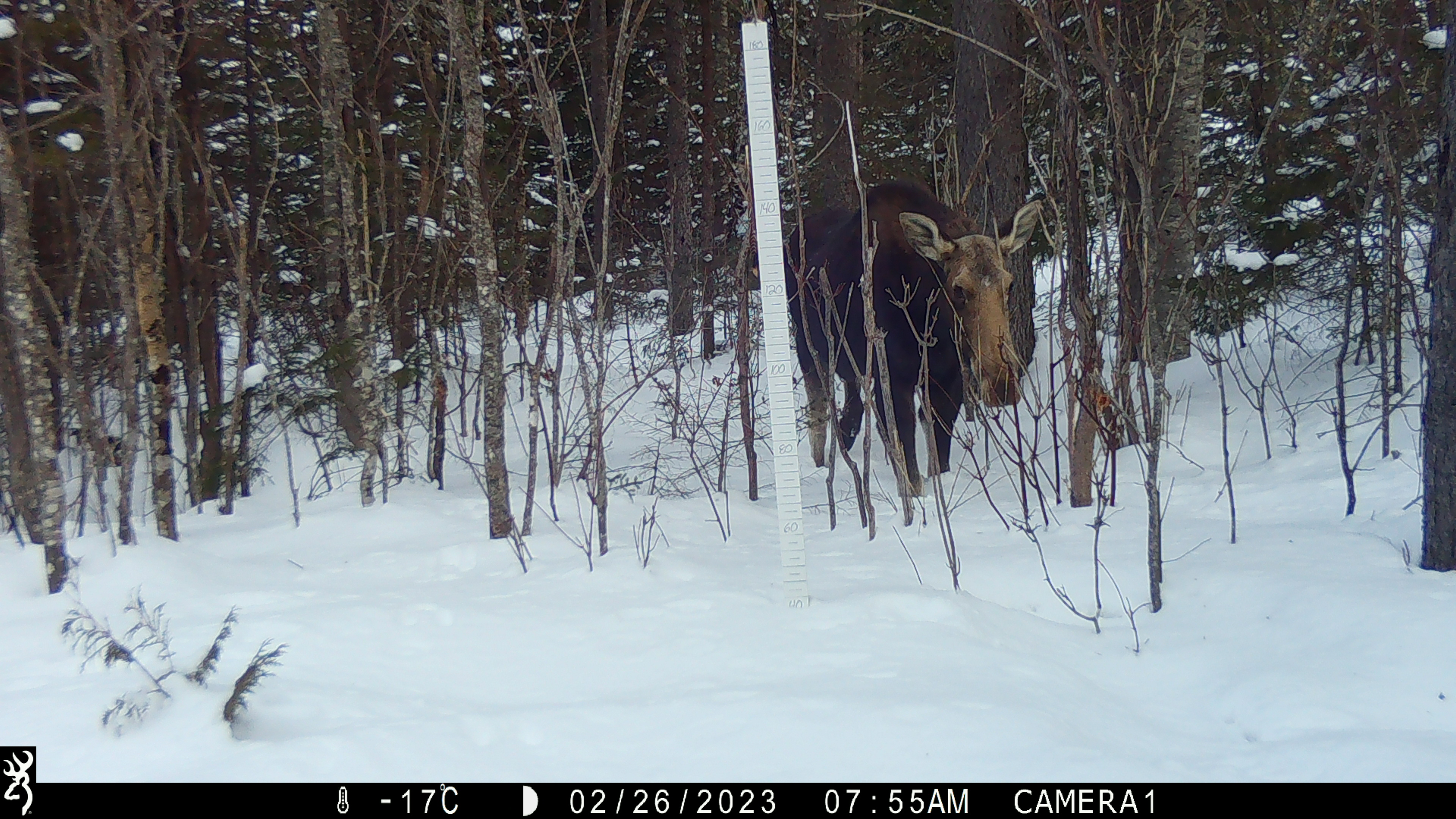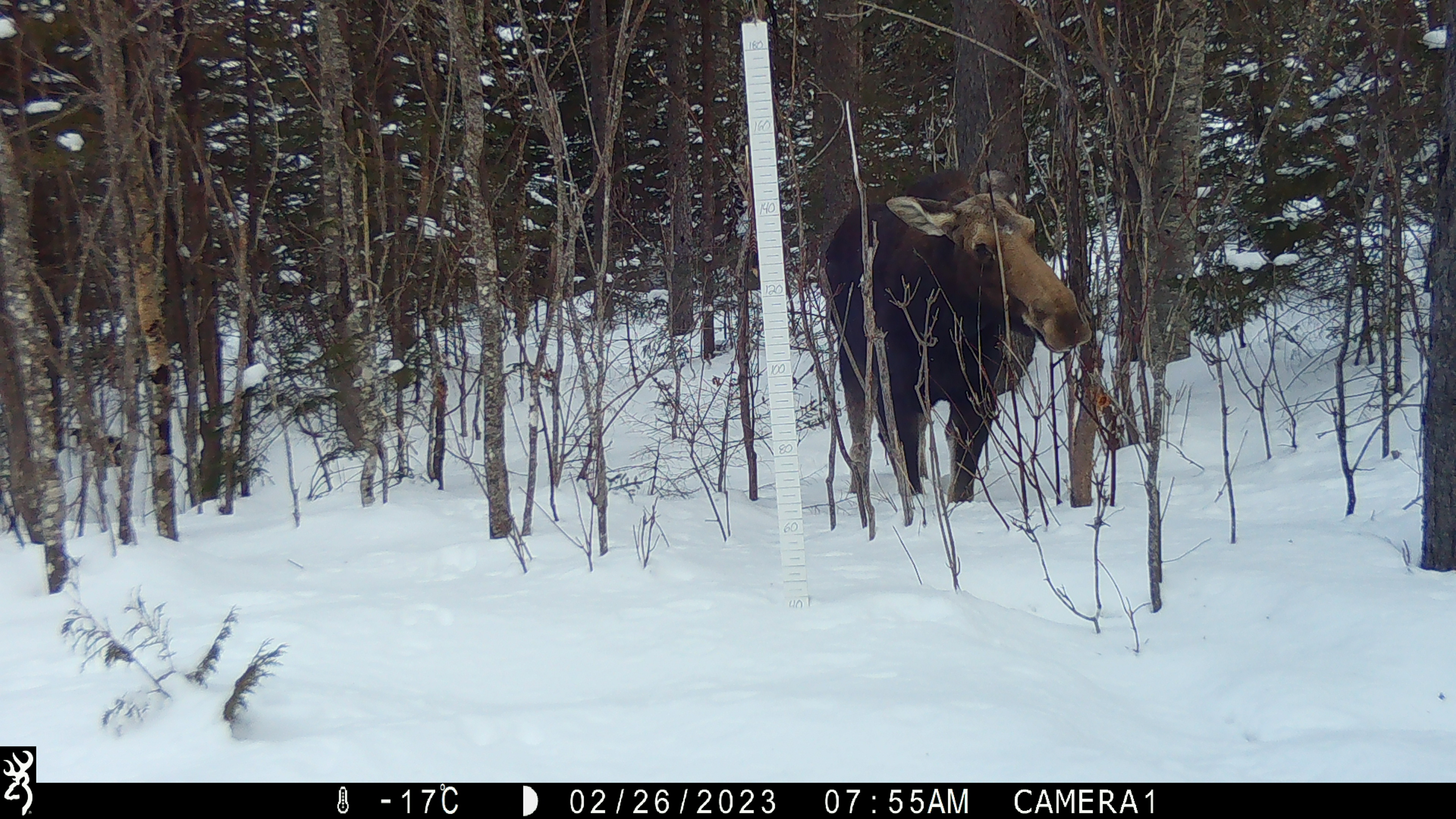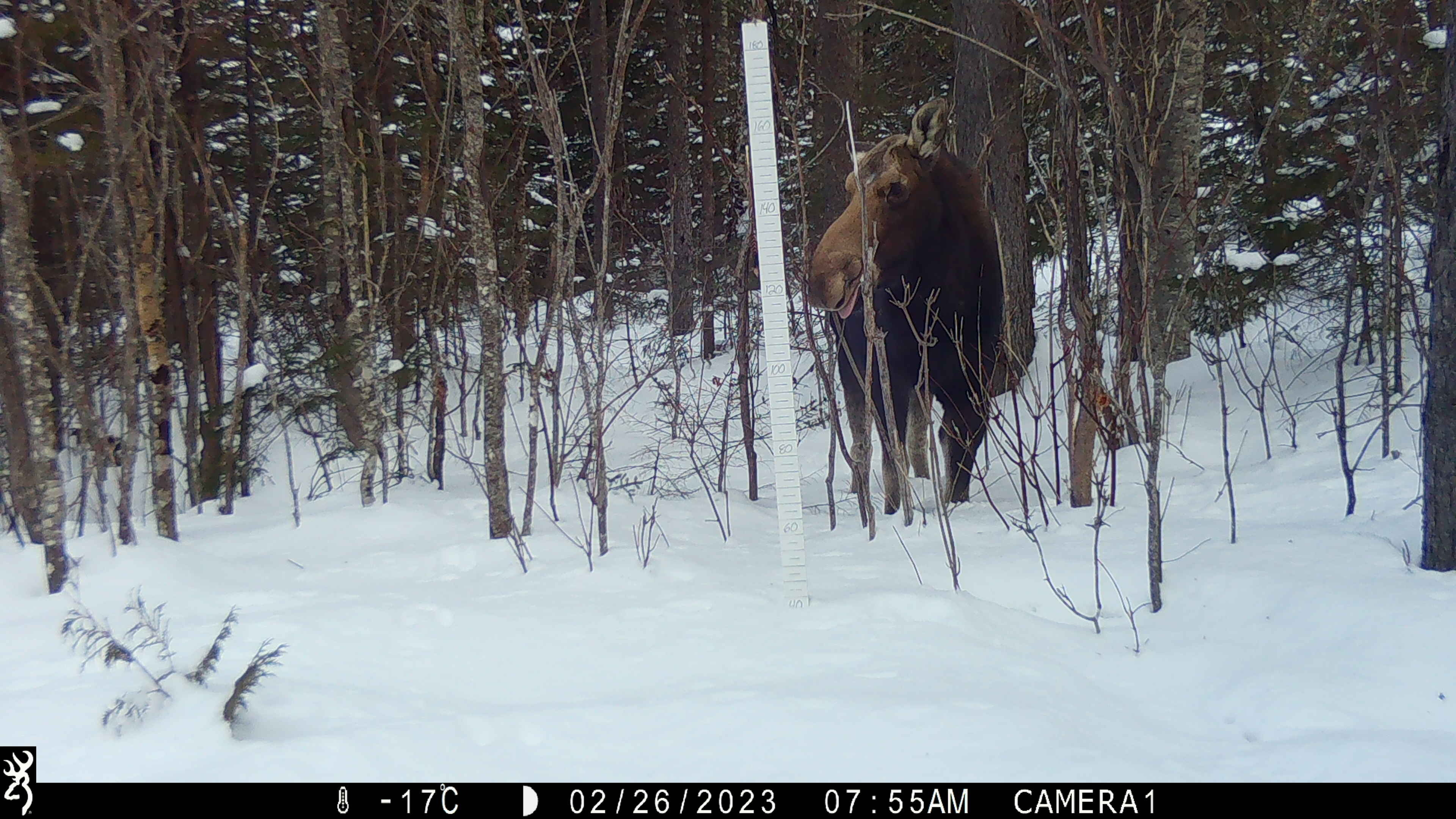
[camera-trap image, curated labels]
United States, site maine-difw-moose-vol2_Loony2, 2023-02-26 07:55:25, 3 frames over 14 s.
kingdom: Animalia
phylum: Chordata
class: Mammalia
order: Artiodactyla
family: Cervidae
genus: Alces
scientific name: Alces alces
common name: moose